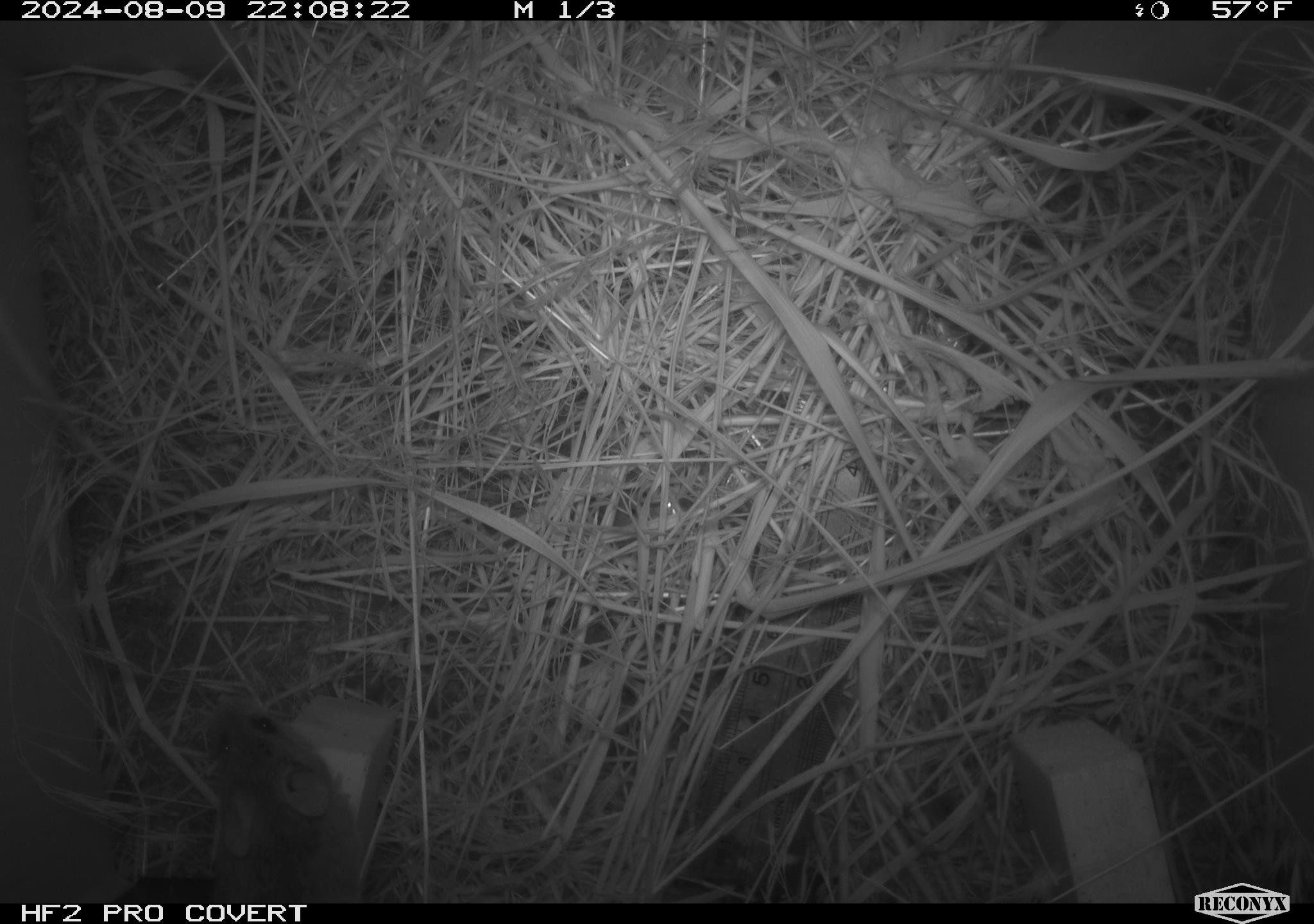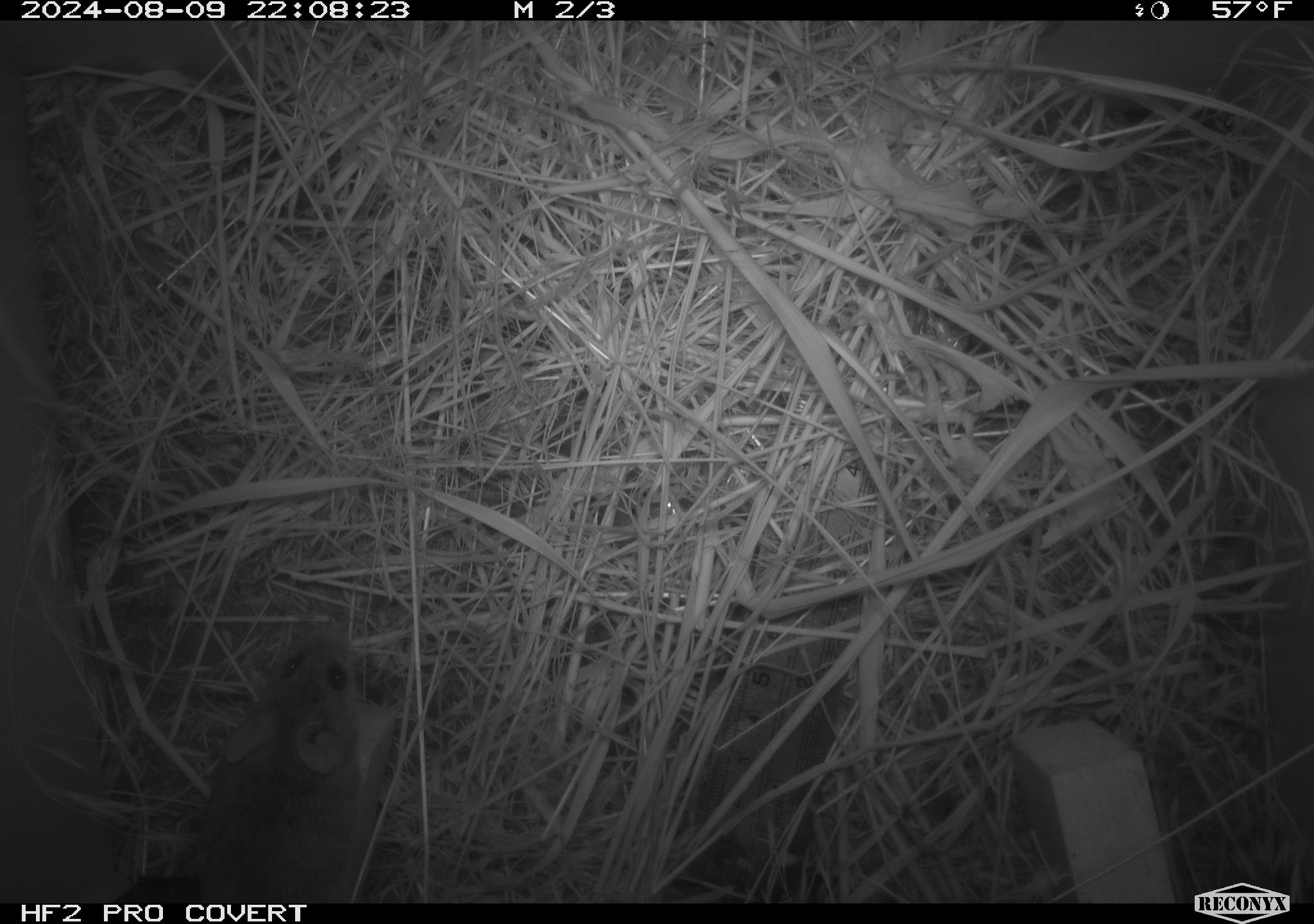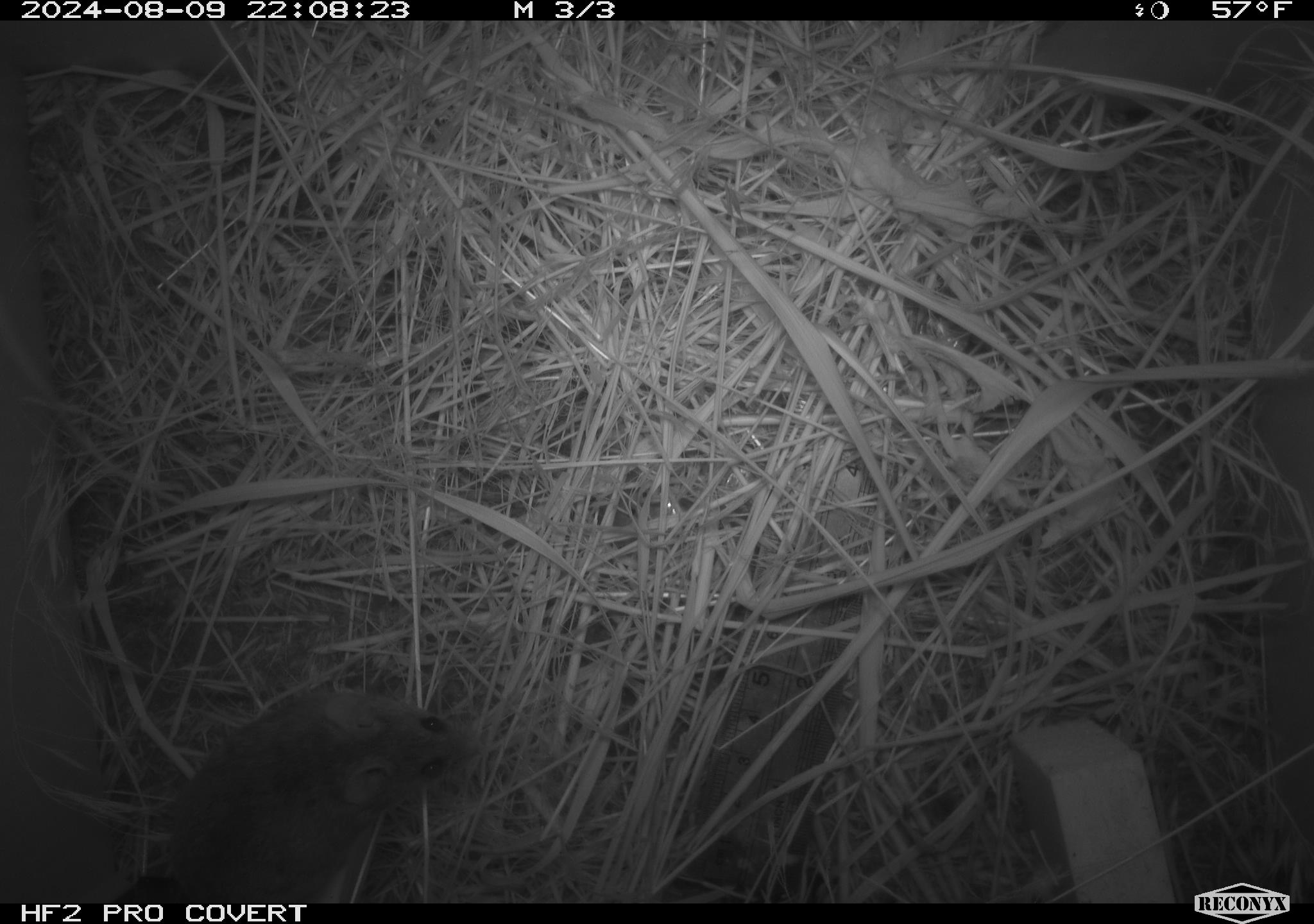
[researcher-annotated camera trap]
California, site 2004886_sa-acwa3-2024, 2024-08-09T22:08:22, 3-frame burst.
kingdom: Animalia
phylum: Chordata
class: Mammalia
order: Rodentia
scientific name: Rodentia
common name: mouse species